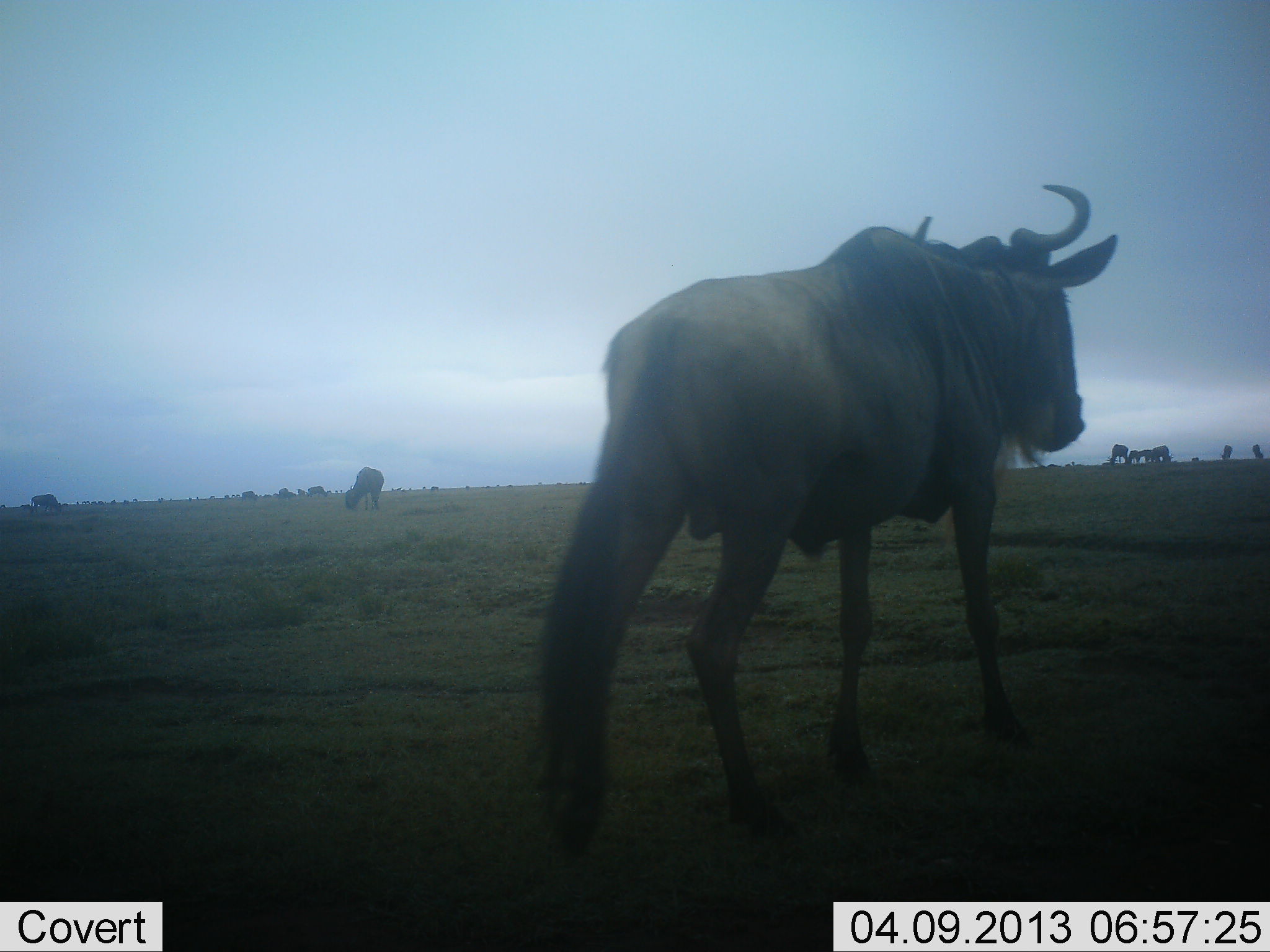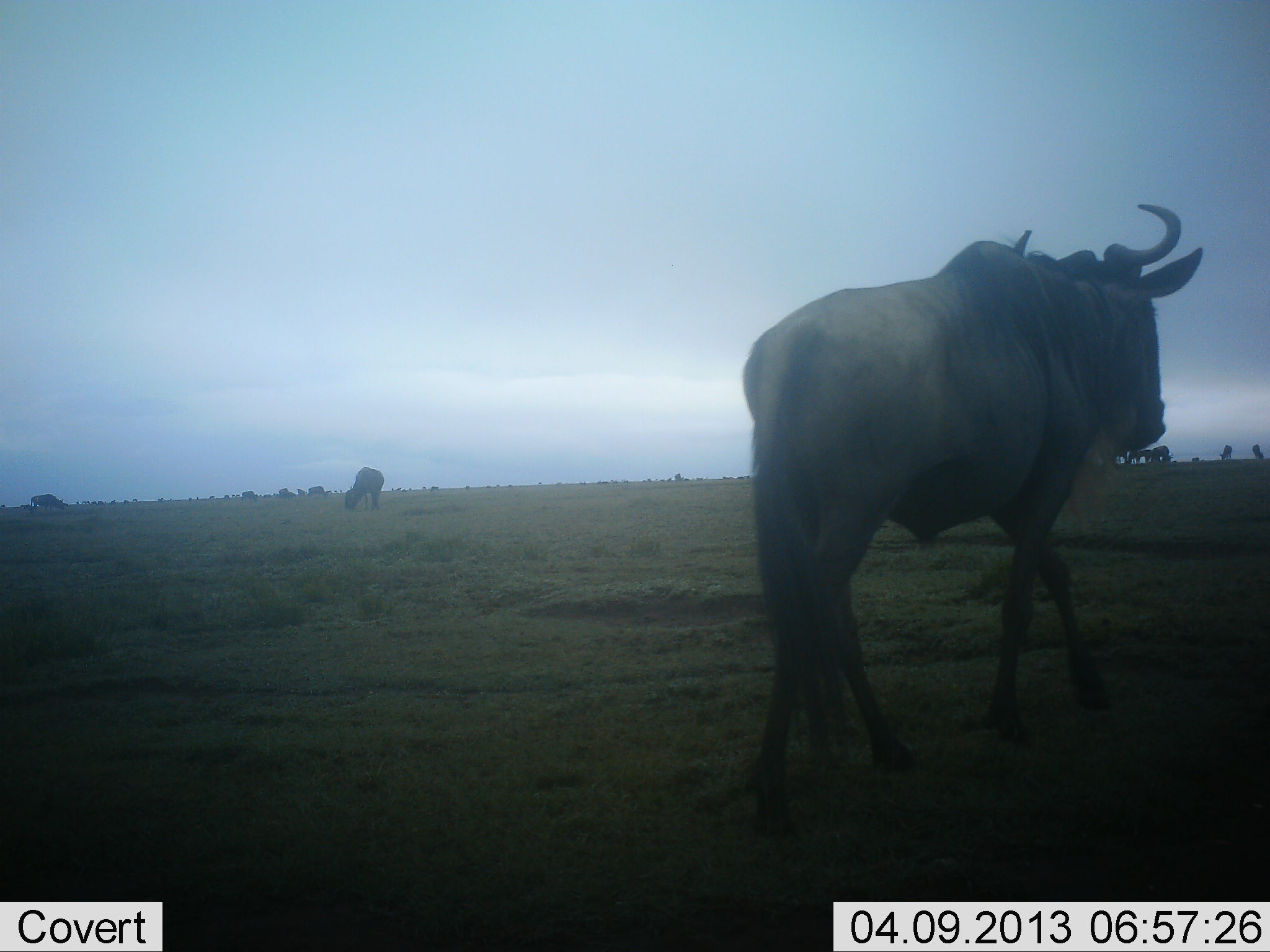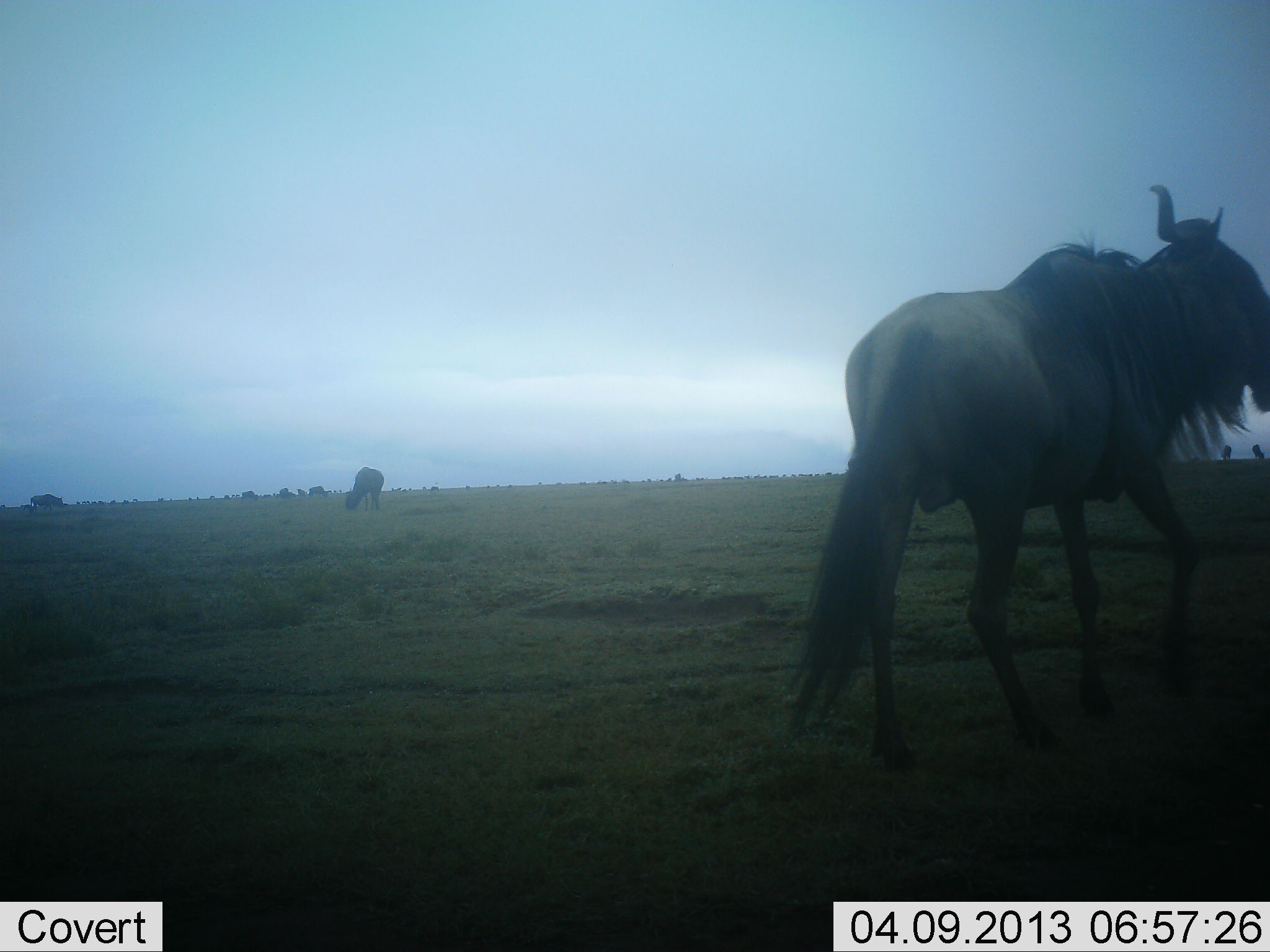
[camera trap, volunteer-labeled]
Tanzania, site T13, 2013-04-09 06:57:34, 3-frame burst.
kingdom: Animalia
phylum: Chordata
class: Mammalia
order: Artiodactyla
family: Bovidae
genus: Connochaetes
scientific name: Connochaetes taurinus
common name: blue wildebeest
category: wildebeest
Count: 3.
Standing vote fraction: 30%.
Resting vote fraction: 5%.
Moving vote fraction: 85%.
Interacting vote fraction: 0%.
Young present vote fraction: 0%.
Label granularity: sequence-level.